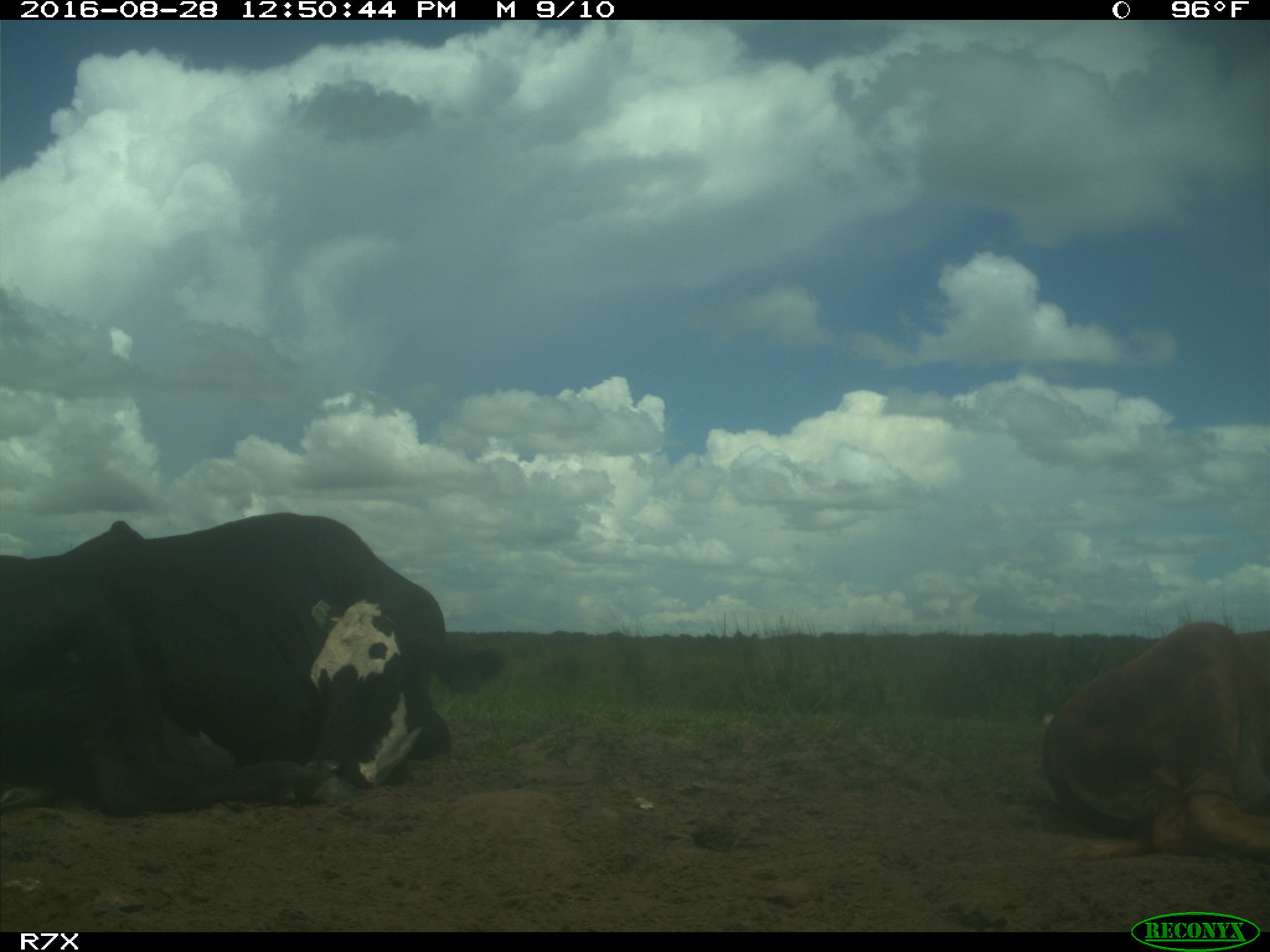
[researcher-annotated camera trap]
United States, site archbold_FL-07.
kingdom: Animalia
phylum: Chordata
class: Mammalia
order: Artiodactyla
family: Bovidae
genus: Bos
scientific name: Bos taurus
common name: domestic cow